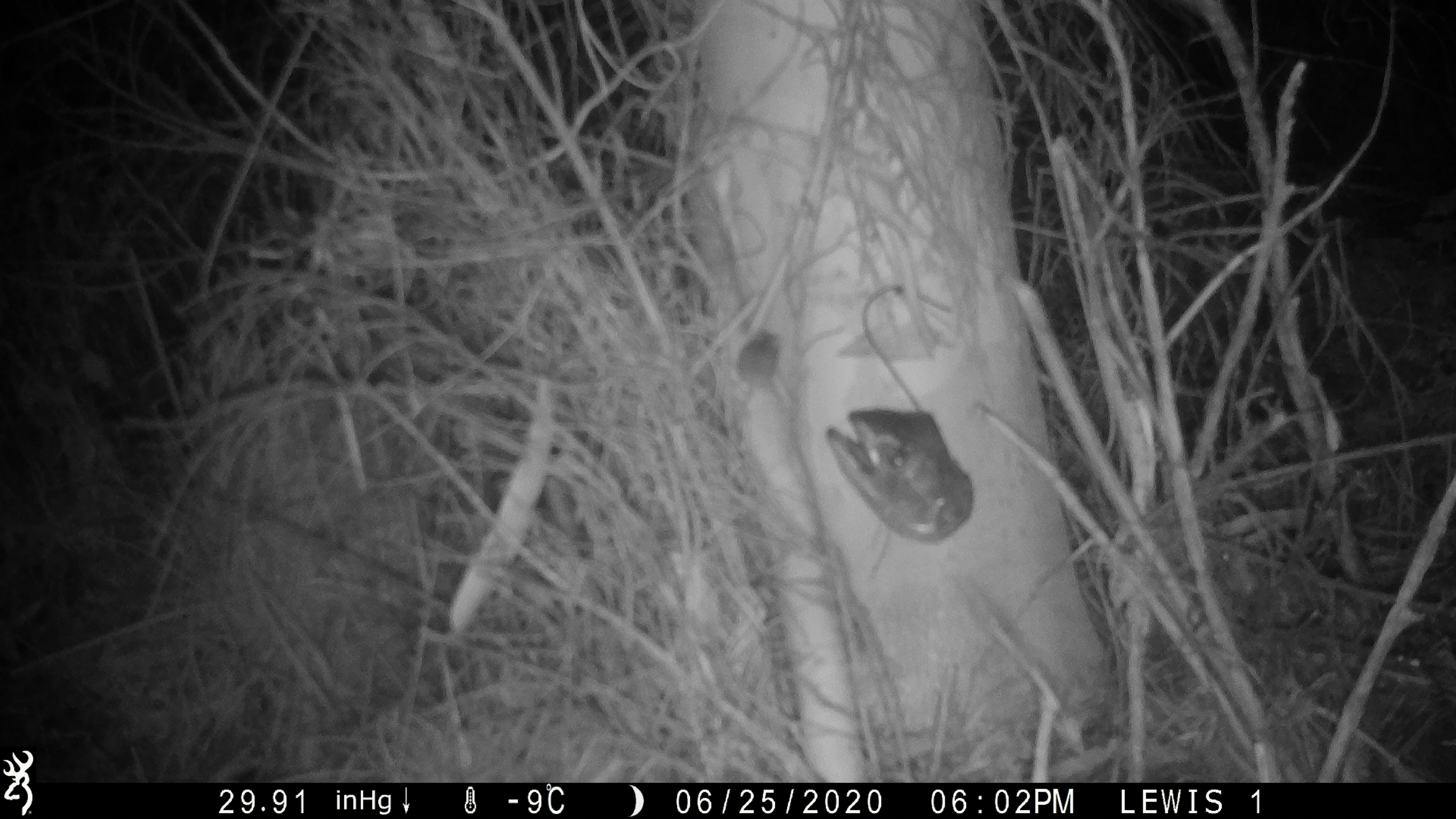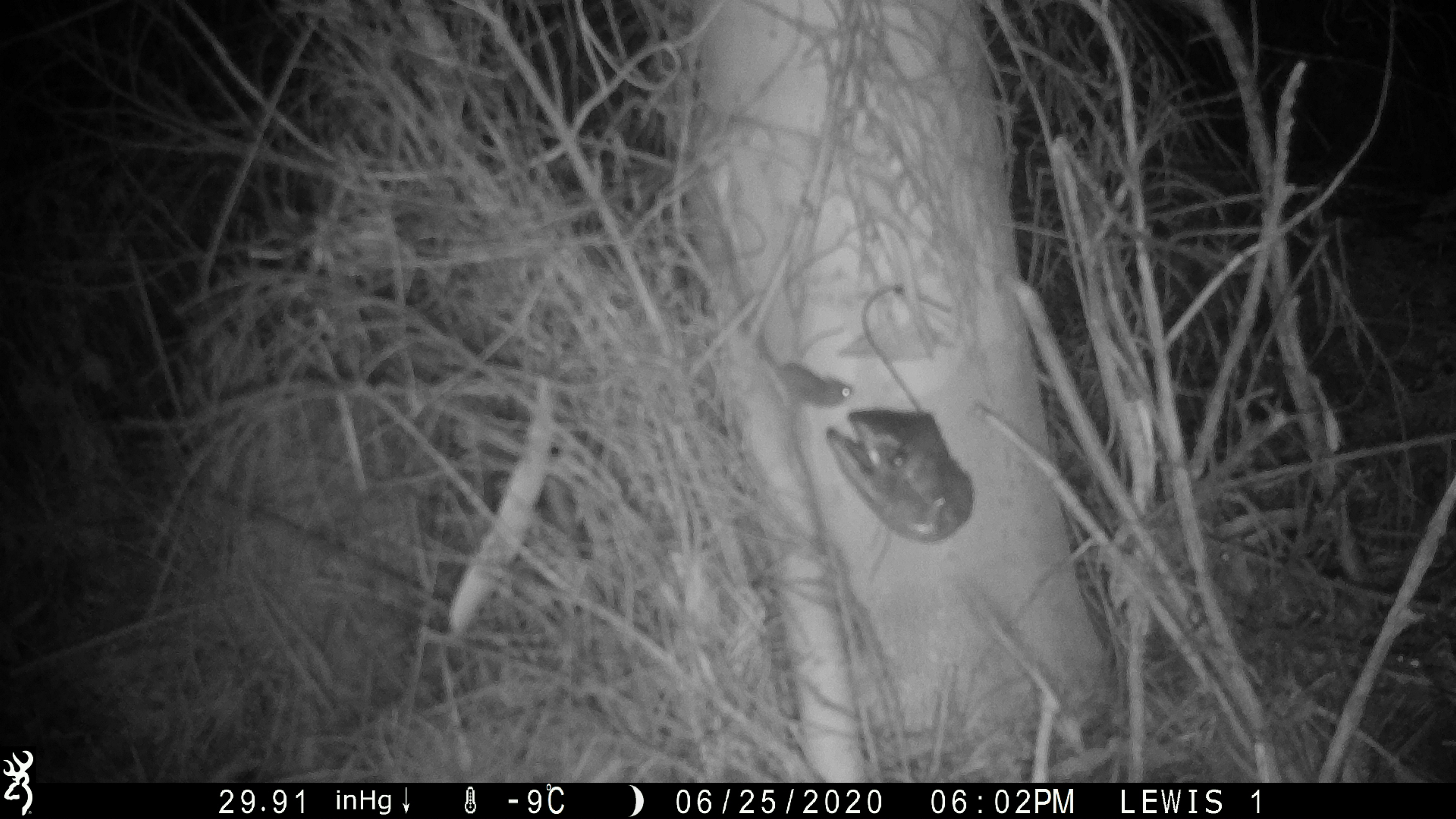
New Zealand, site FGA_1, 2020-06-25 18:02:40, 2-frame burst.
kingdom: Animalia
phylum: Chordata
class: Mammalia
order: Rodentia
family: Muridae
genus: Mus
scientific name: Mus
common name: mouse